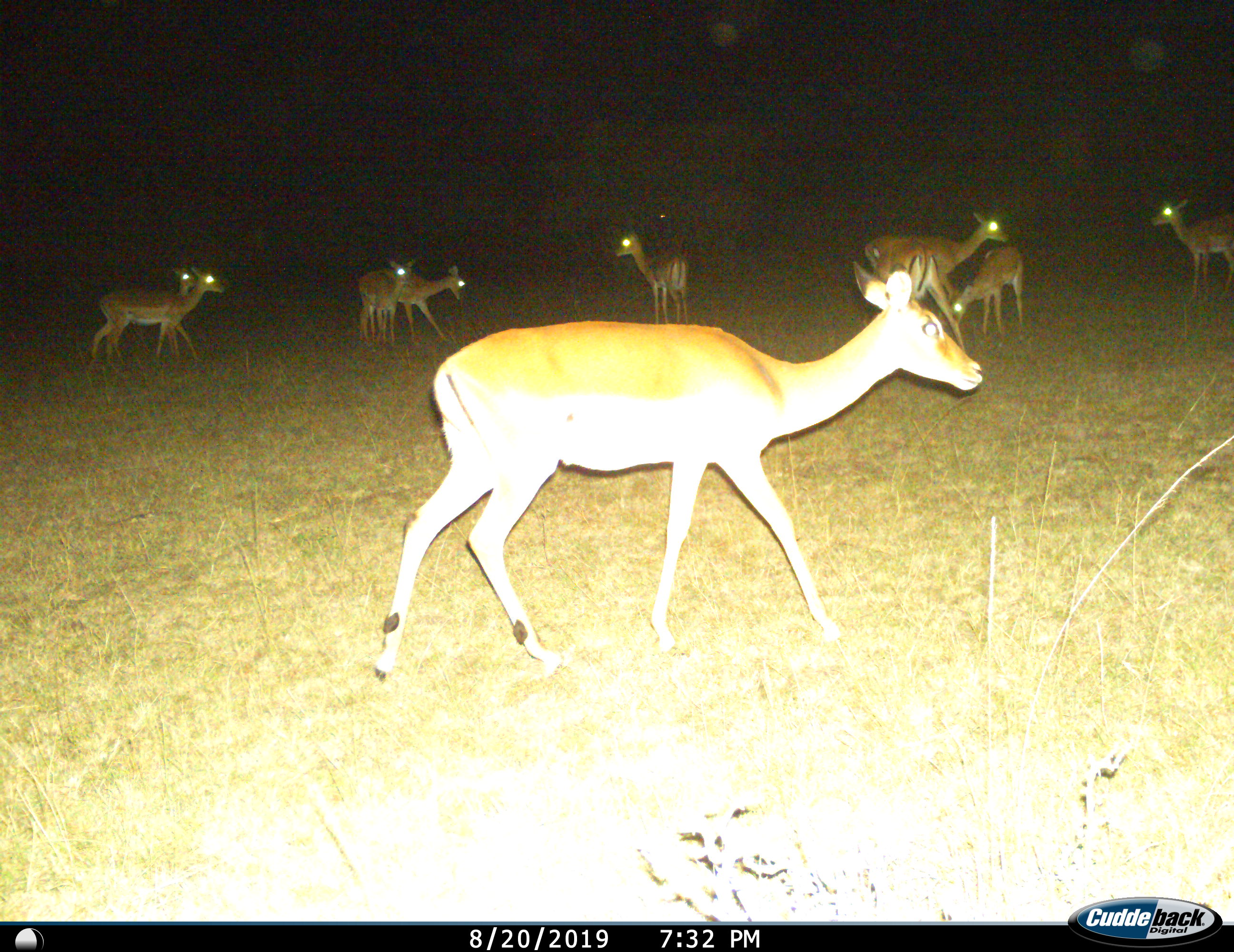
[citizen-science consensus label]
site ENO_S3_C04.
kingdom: Animalia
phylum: Chordata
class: Mammalia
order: Artiodactyla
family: Bovidae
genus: Aepyceros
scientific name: Aepyceros melampus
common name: impala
Impala (Aepyceros melampus), count 10. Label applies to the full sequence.